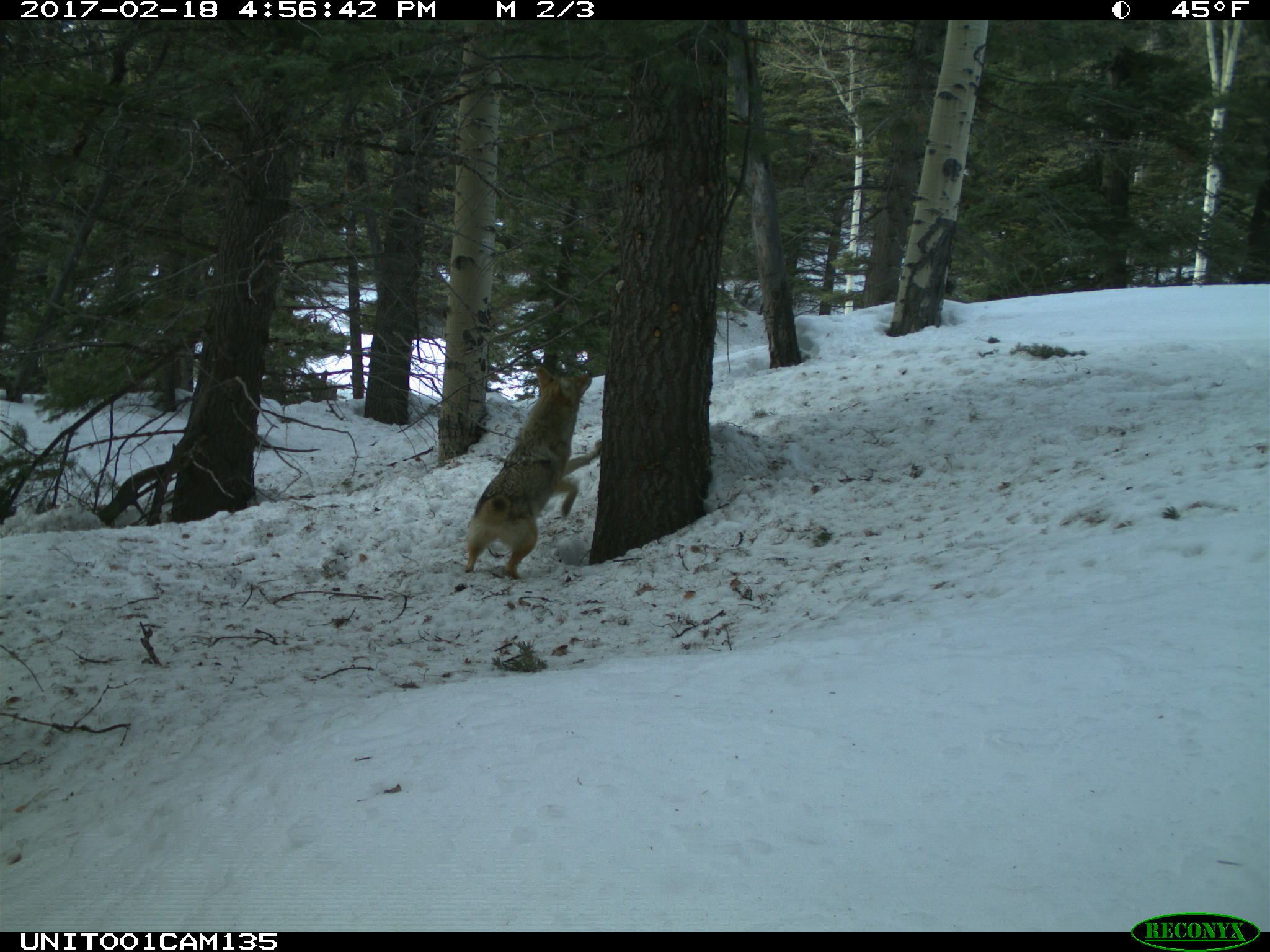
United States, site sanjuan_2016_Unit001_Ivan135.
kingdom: Animalia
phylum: Chordata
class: Mammalia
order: Carnivora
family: Canidae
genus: Canis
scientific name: Canis latrans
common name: coyote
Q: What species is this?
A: Canis latrans (coyote).